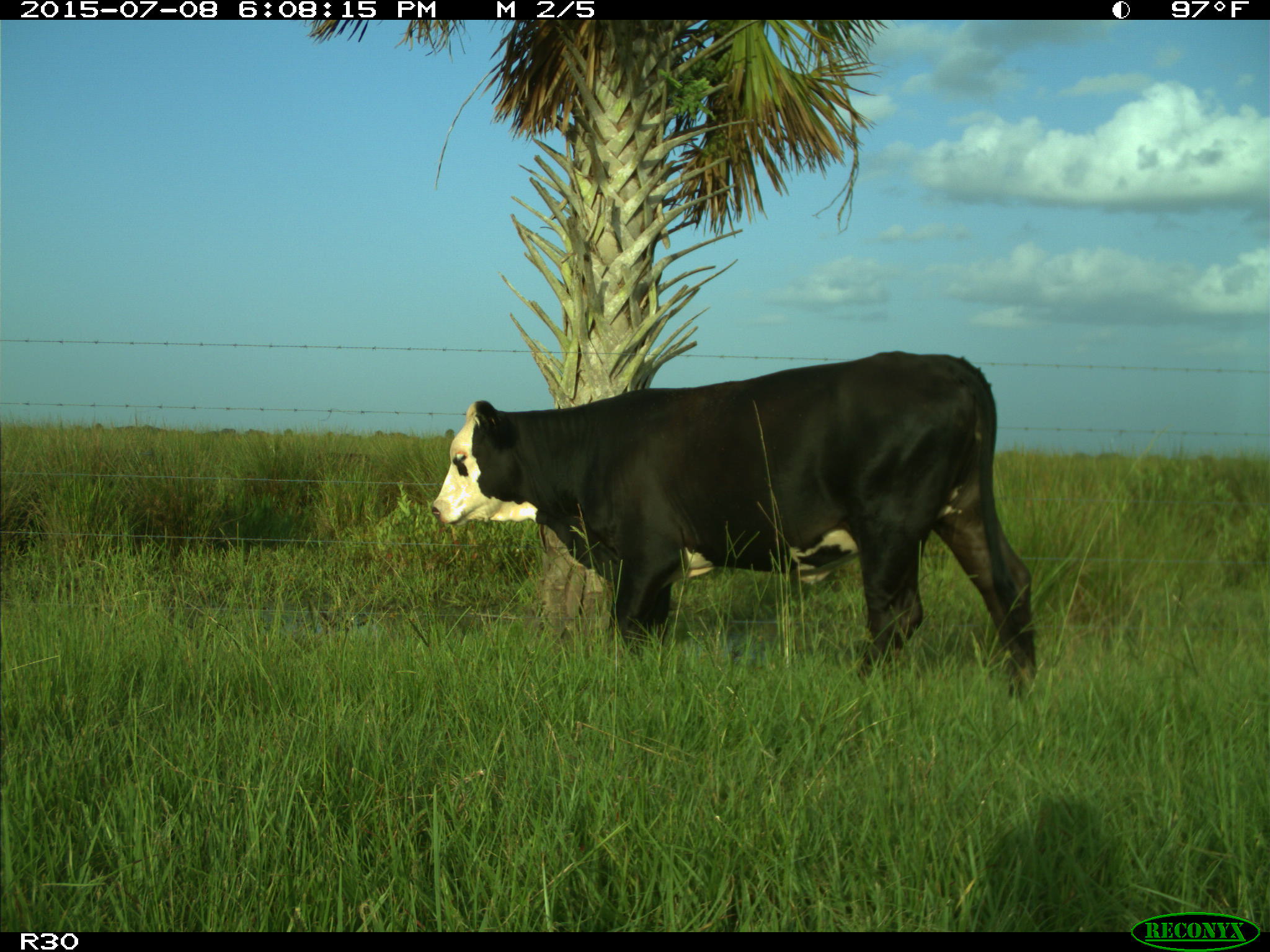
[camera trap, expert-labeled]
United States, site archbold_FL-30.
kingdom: Animalia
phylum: Chordata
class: Mammalia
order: Artiodactyla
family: Bovidae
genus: Bos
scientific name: Bos taurus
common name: domestic cow